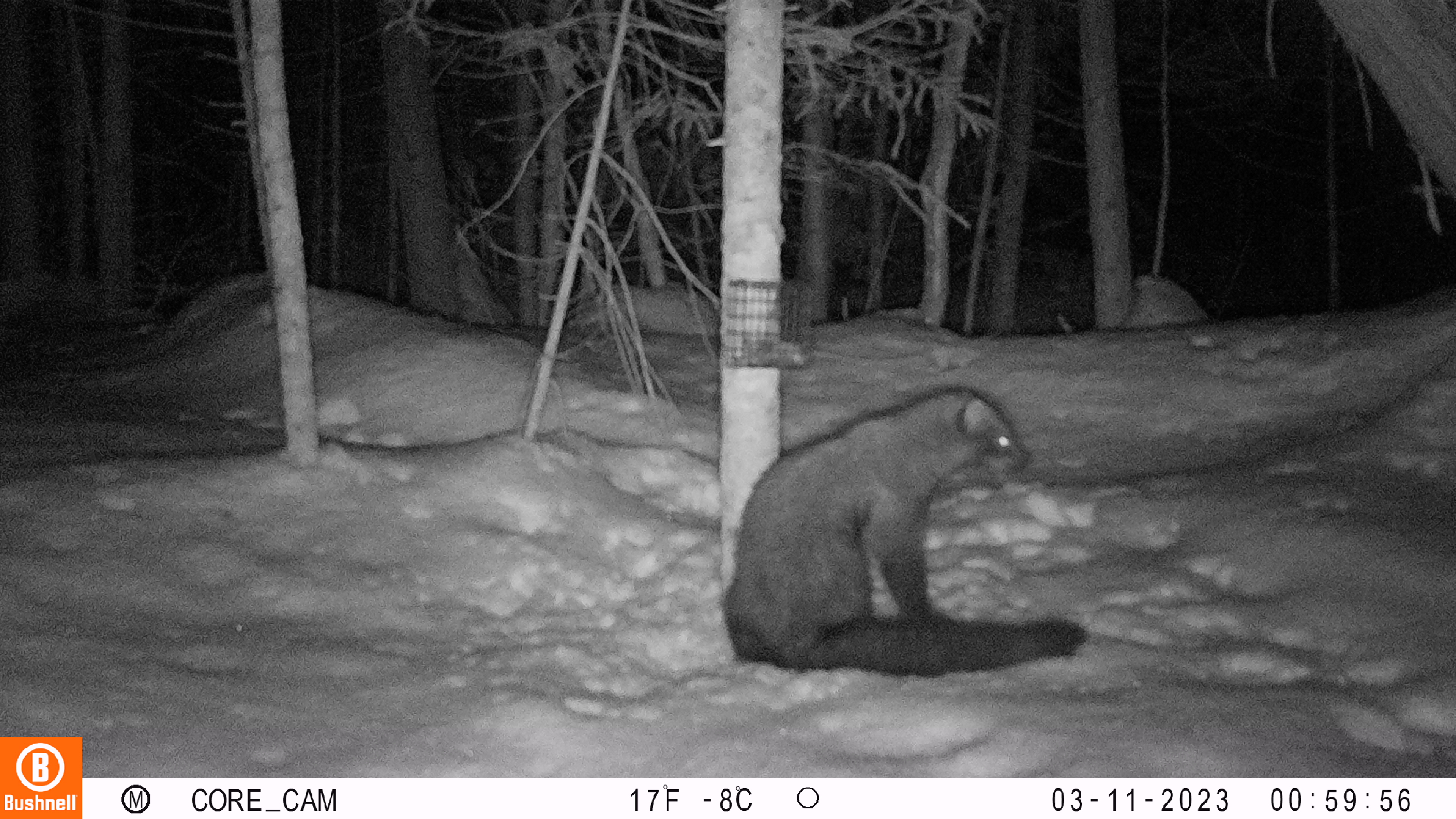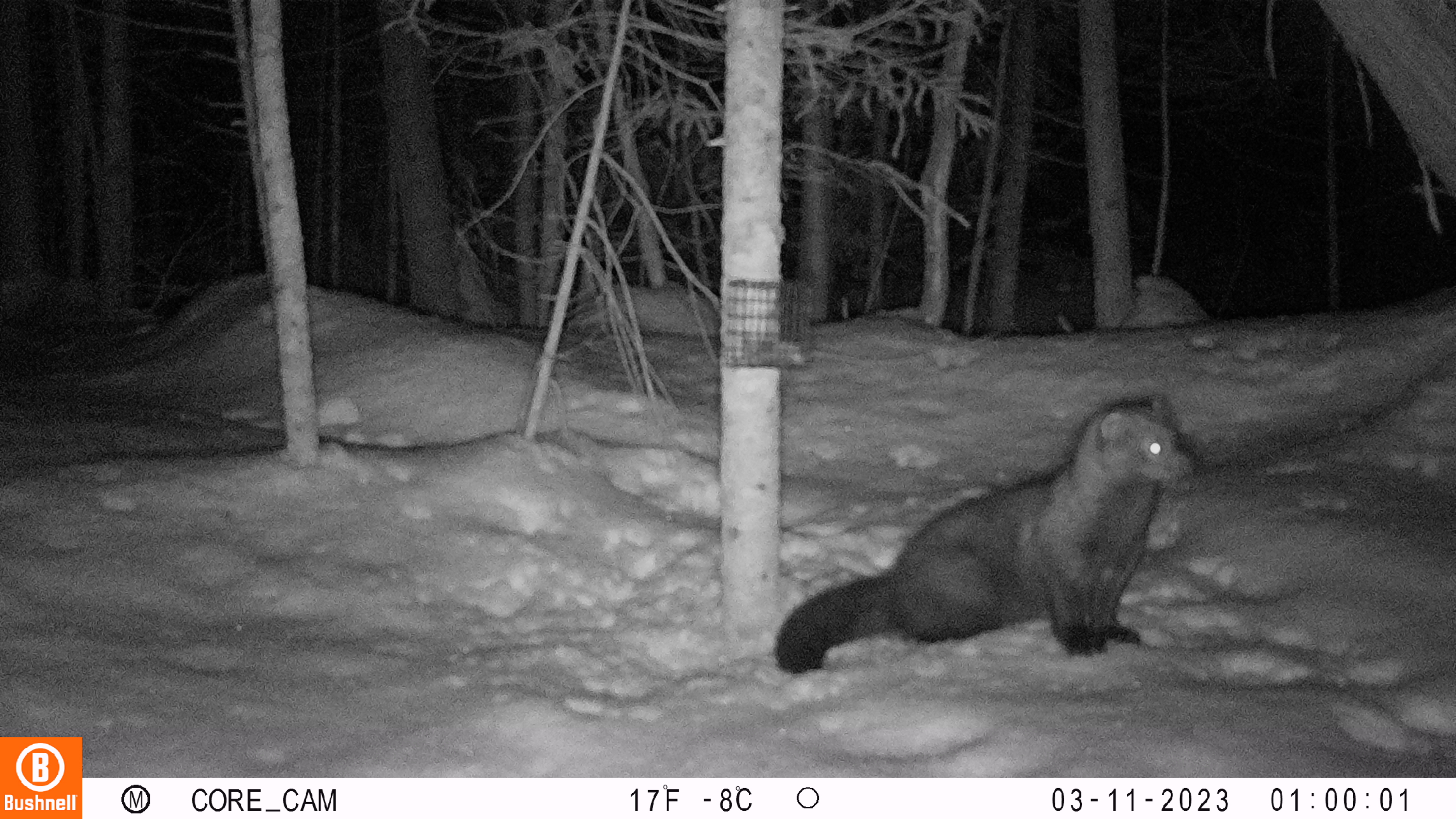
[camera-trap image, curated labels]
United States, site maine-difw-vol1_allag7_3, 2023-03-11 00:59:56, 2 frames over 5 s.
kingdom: Animalia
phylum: Chordata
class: Mammalia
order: Carnivora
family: Mustelidae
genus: Pekania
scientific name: Pekania pennanti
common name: fisher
Fisher (Pekania pennanti).